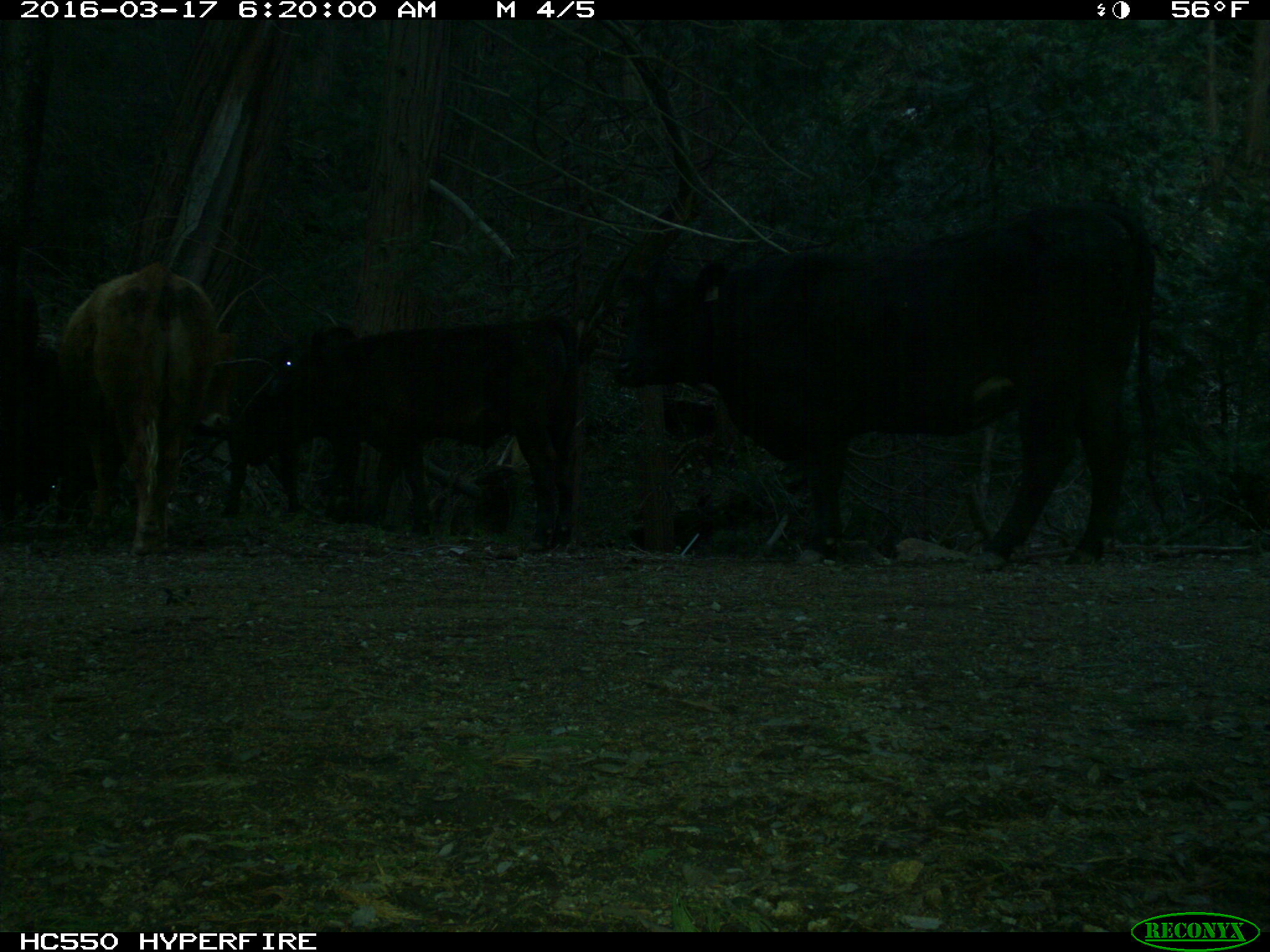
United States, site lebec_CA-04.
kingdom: Animalia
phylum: Chordata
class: Mammalia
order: Artiodactyla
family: Bovidae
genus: Bos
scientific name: Bos taurus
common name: domestic cow